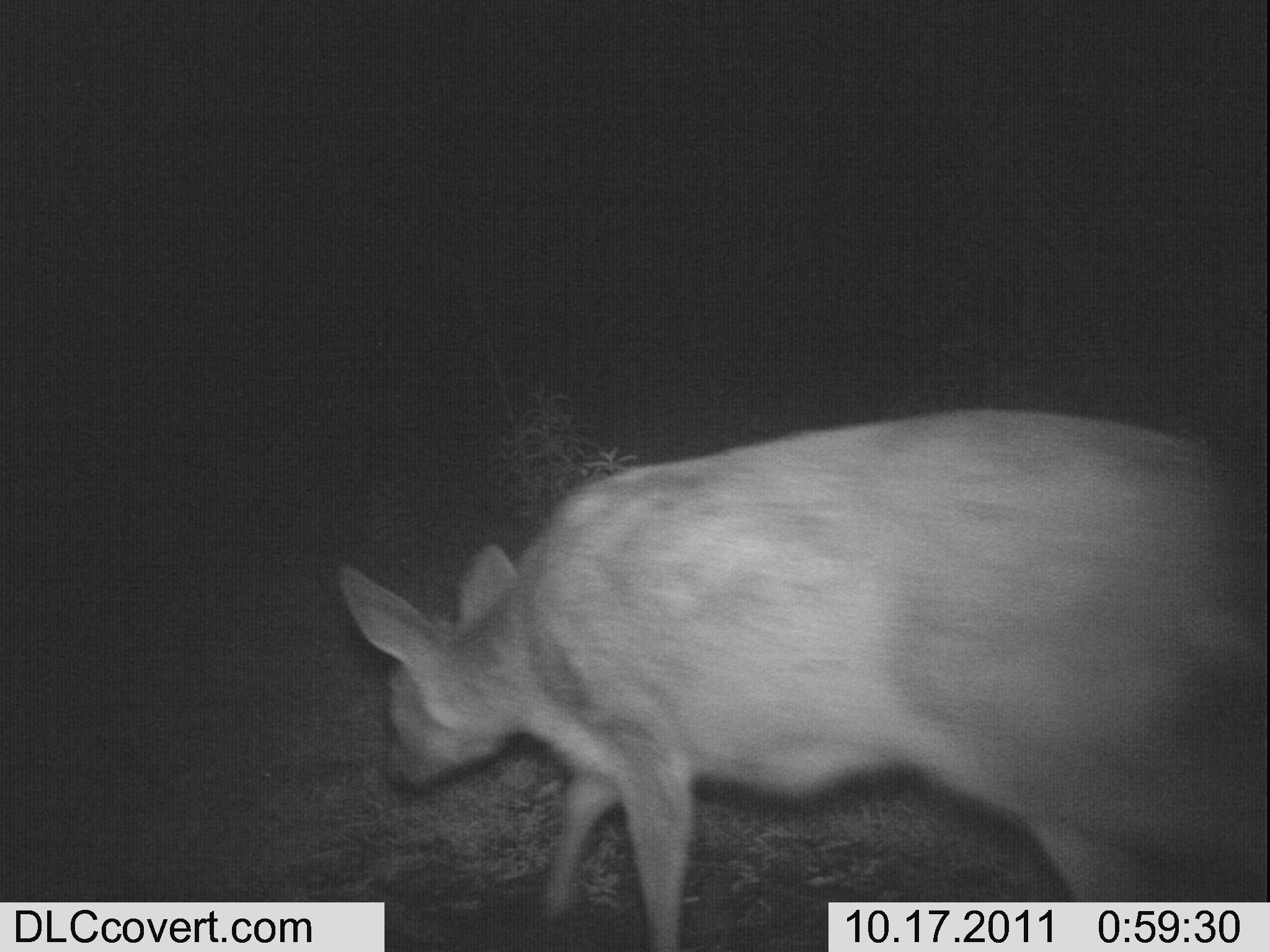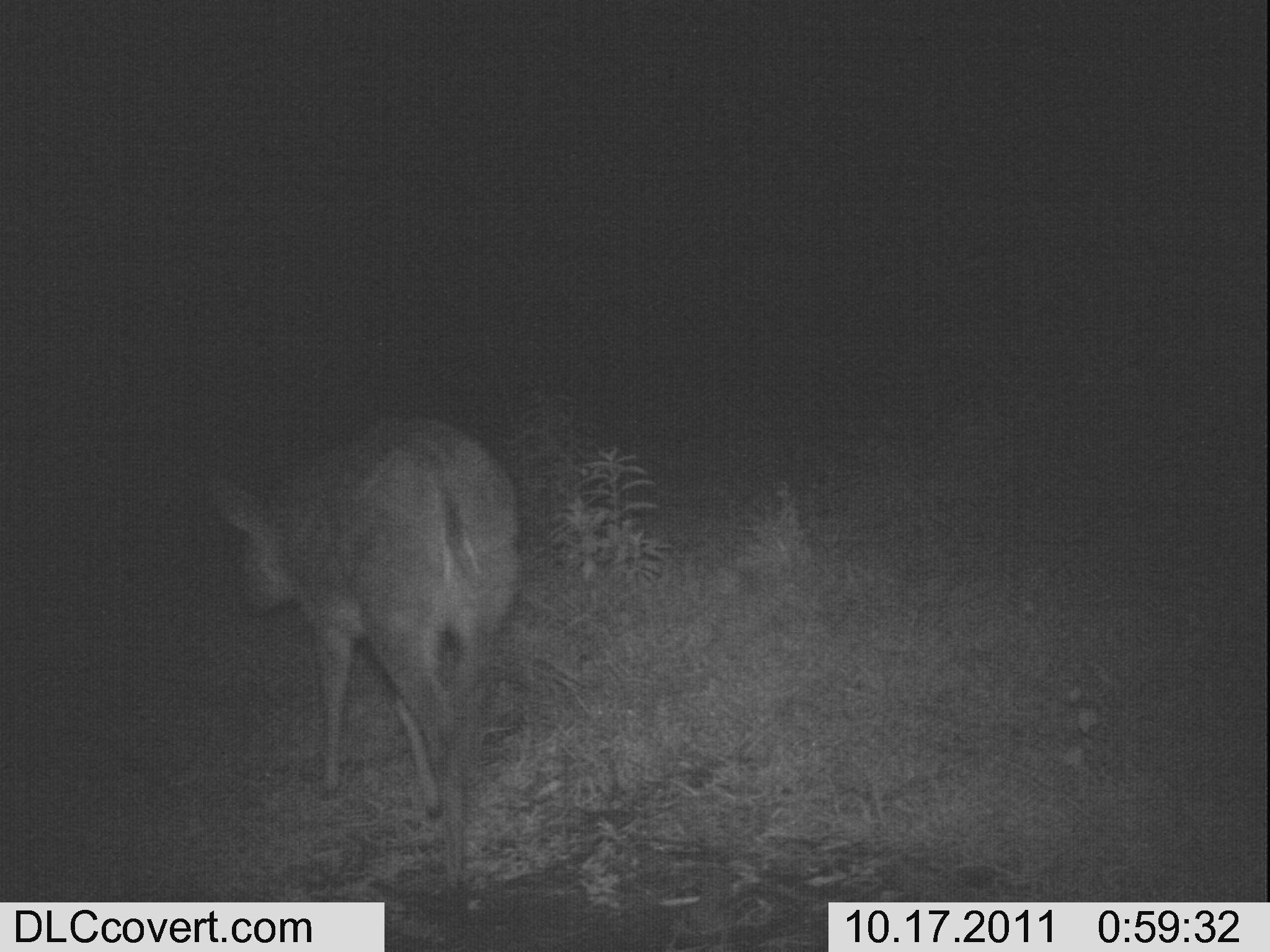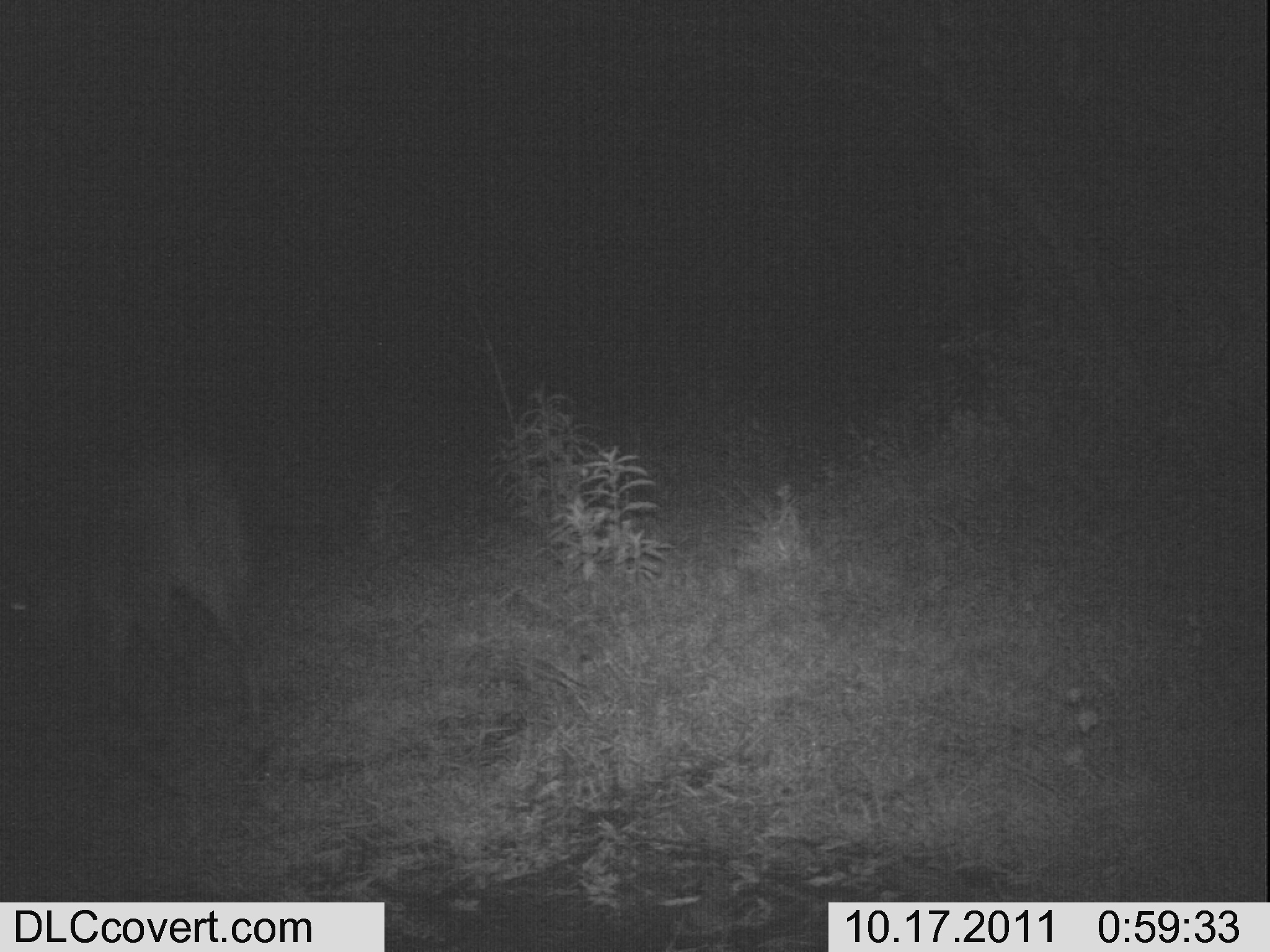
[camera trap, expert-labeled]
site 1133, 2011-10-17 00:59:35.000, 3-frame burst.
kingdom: Animalia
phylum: Chordata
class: Mammalia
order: Artiodactyla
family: Bovidae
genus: Sylvicapra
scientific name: Sylvicapra grimmia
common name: bush duiker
Sylvicapra grimmia (bush duiker), count 1.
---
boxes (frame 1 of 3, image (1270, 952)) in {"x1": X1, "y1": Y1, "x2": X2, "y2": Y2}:
sylvicapra grimmia: {"x1": 338, "y1": 408, "x2": 1267, "y2": 952}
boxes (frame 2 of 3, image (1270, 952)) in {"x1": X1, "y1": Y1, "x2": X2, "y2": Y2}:
sylvicapra grimmia: {"x1": 209, "y1": 414, "x2": 520, "y2": 889}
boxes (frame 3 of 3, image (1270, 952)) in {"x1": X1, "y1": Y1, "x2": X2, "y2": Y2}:
sylvicapra grimmia: {"x1": 0, "y1": 431, "x2": 272, "y2": 735}